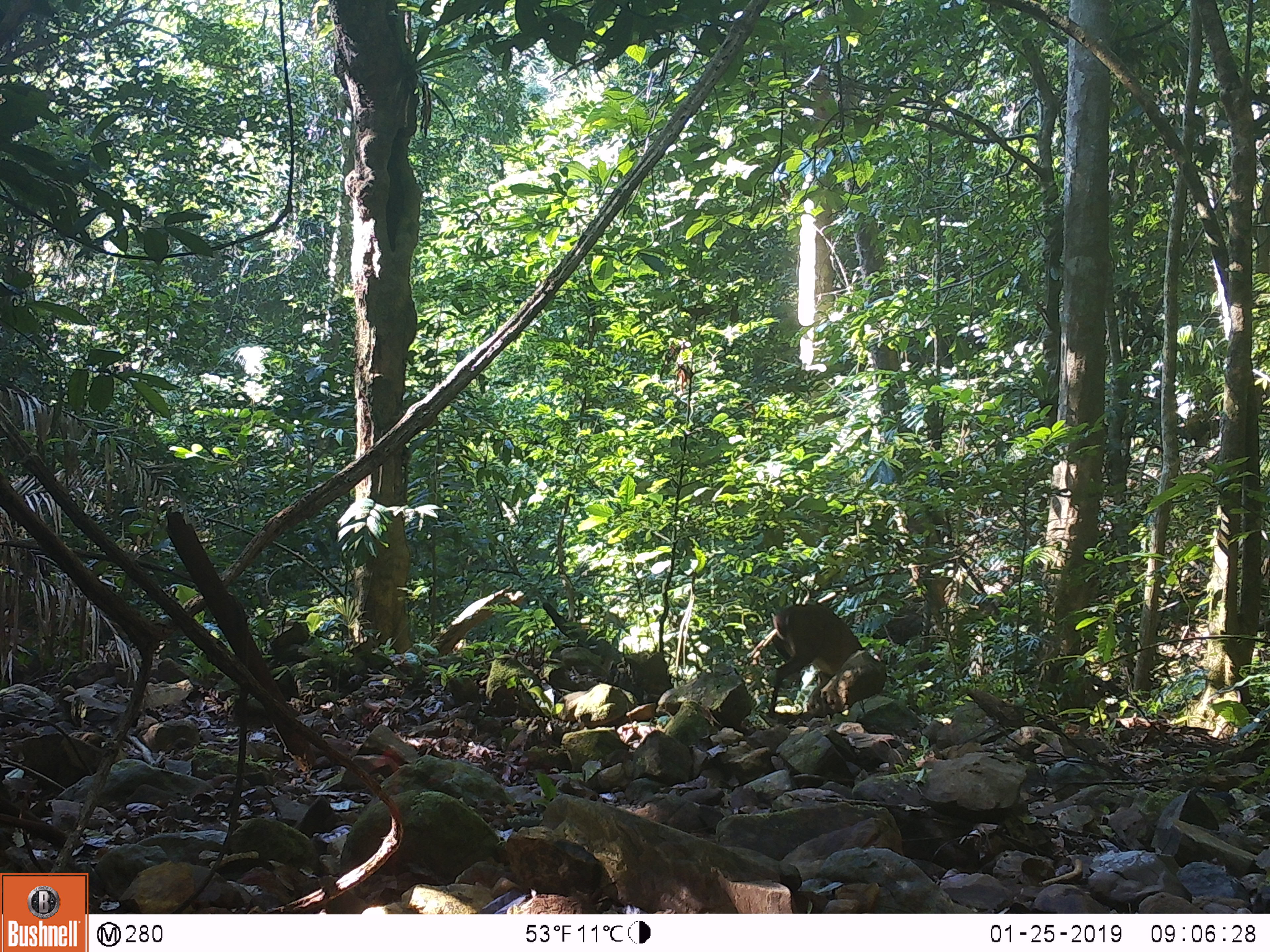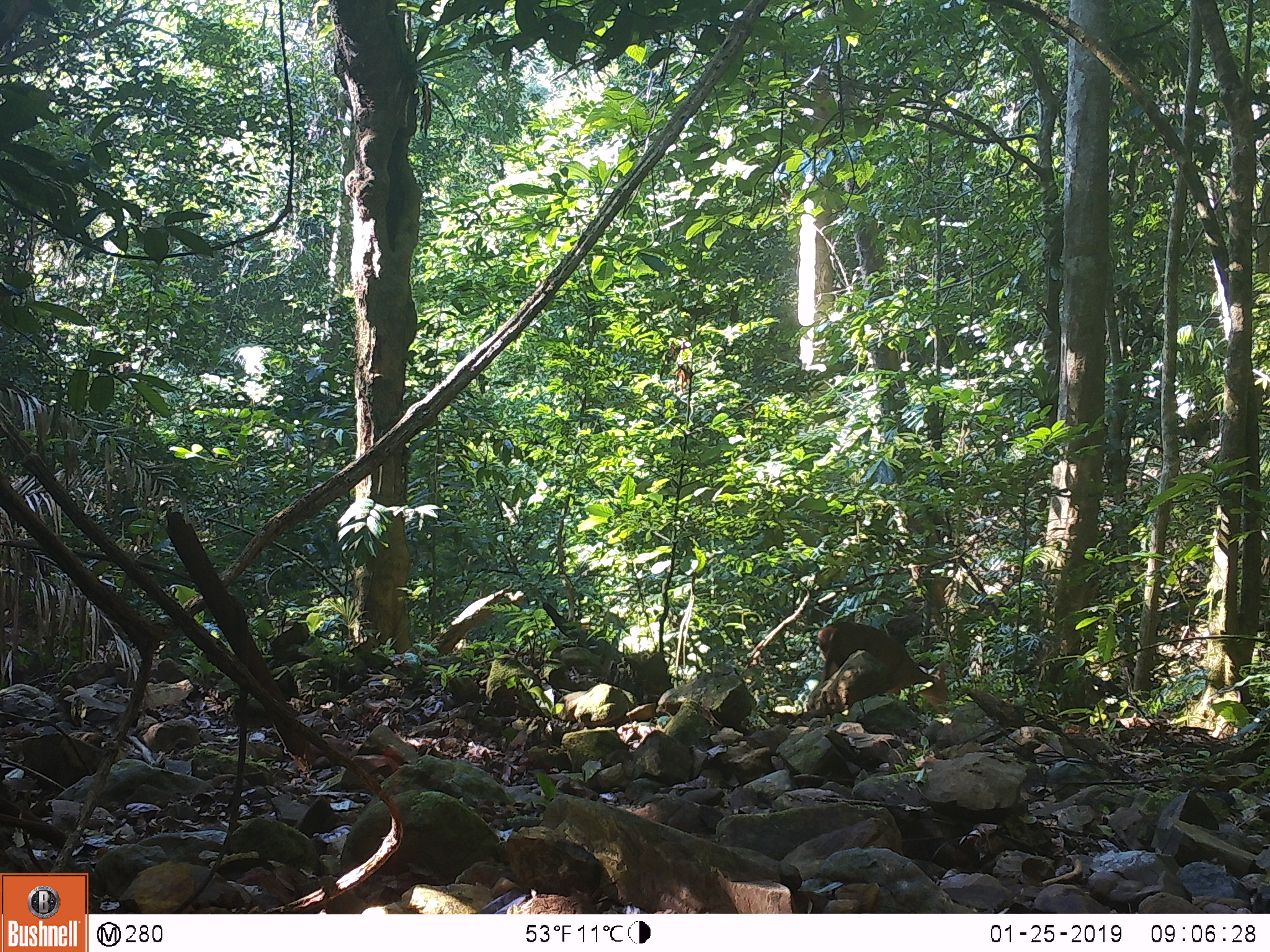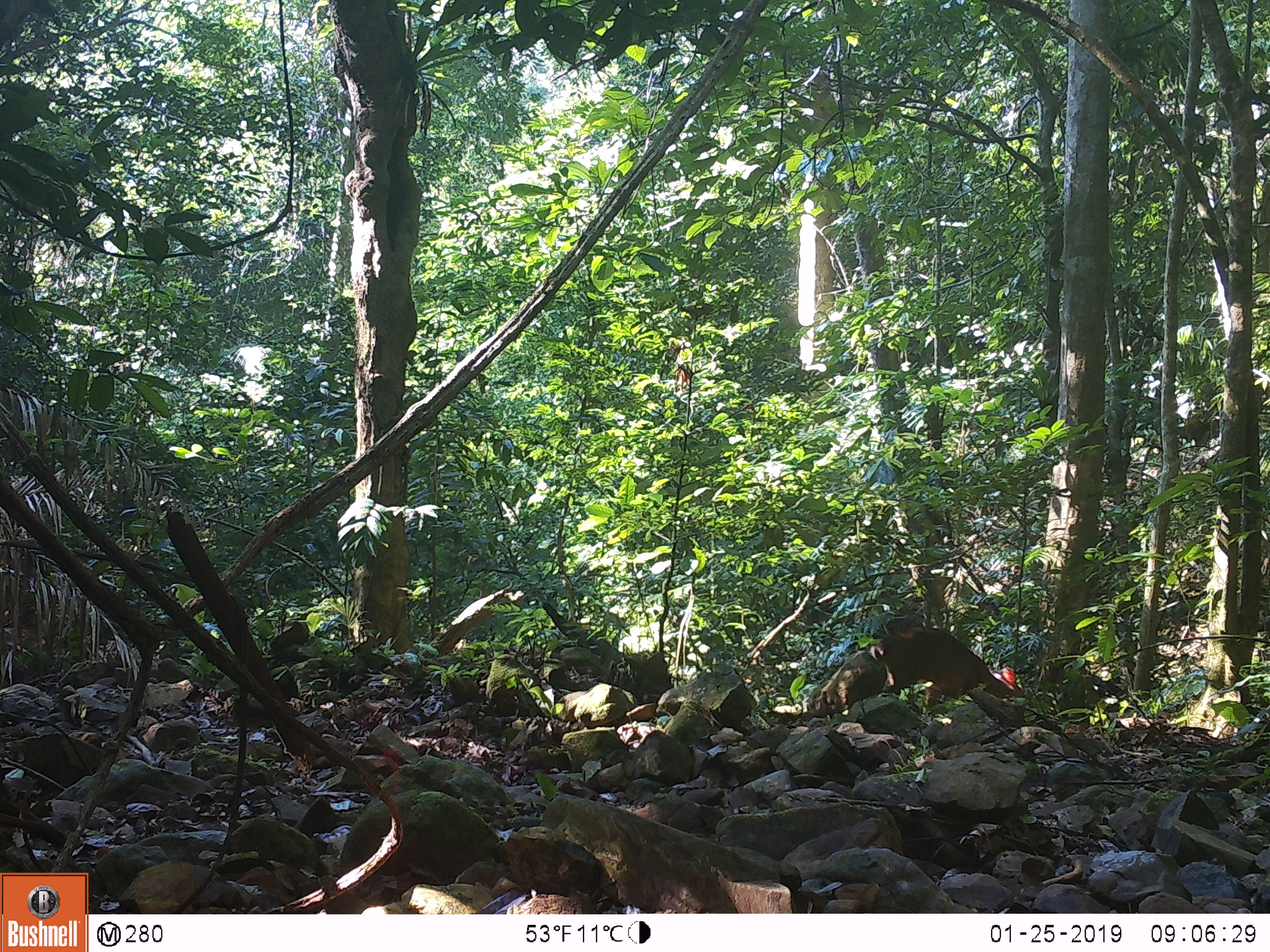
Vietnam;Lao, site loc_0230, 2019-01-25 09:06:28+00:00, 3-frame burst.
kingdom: Animalia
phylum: Chordata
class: Mammalia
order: Artiodactyla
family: Cervidae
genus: Muntiacus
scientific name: Muntiacus vuquangensis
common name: large-antlered muntjac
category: large antlered muntjac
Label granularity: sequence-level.